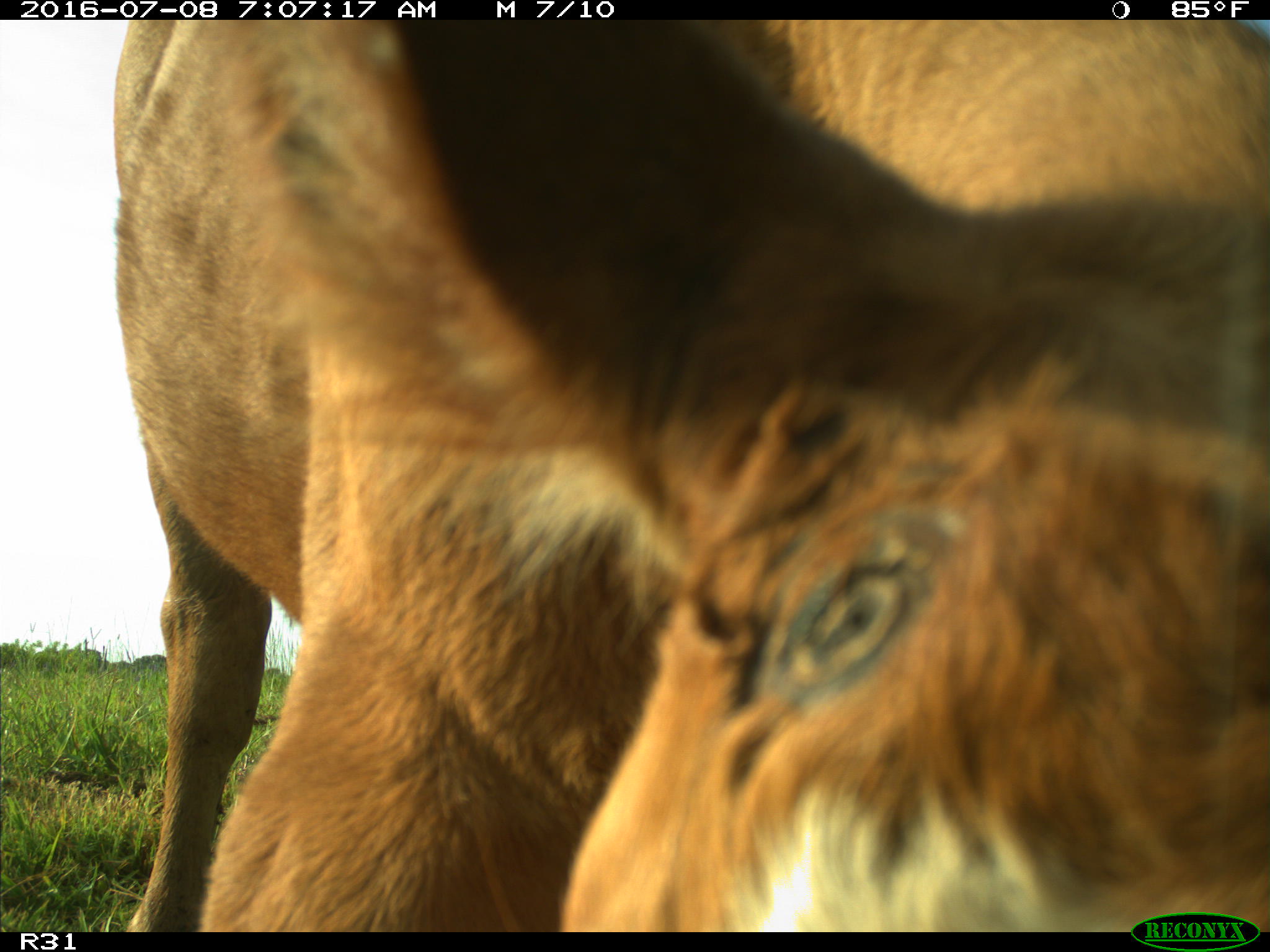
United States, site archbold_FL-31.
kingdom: Animalia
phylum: Chordata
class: Mammalia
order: Artiodactyla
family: Bovidae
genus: Bos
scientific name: Bos taurus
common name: domestic cow